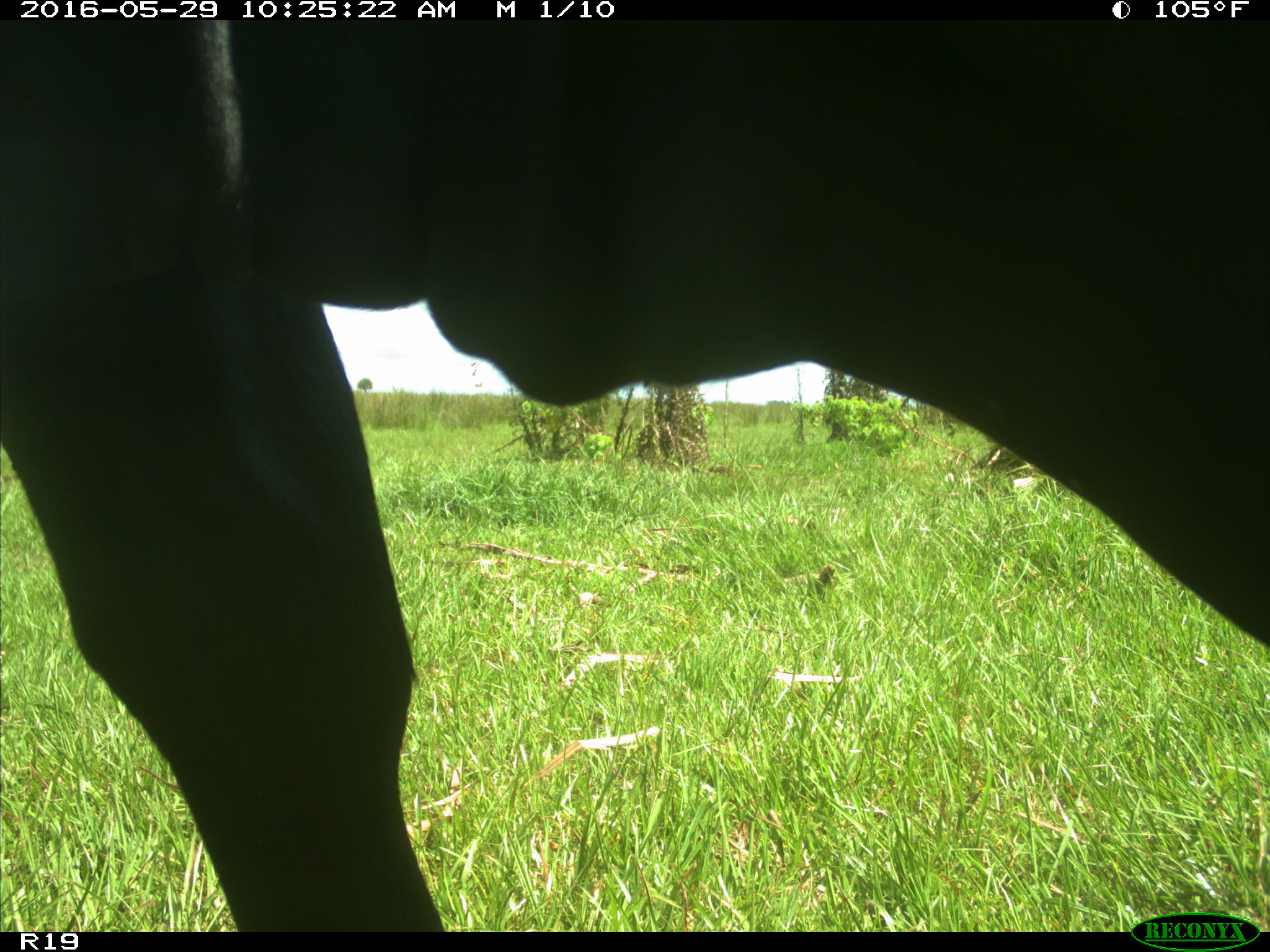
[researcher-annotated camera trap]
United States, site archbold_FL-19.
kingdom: Animalia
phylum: Chordata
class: Mammalia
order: Artiodactyla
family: Bovidae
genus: Bos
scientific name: Bos taurus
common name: domestic cow